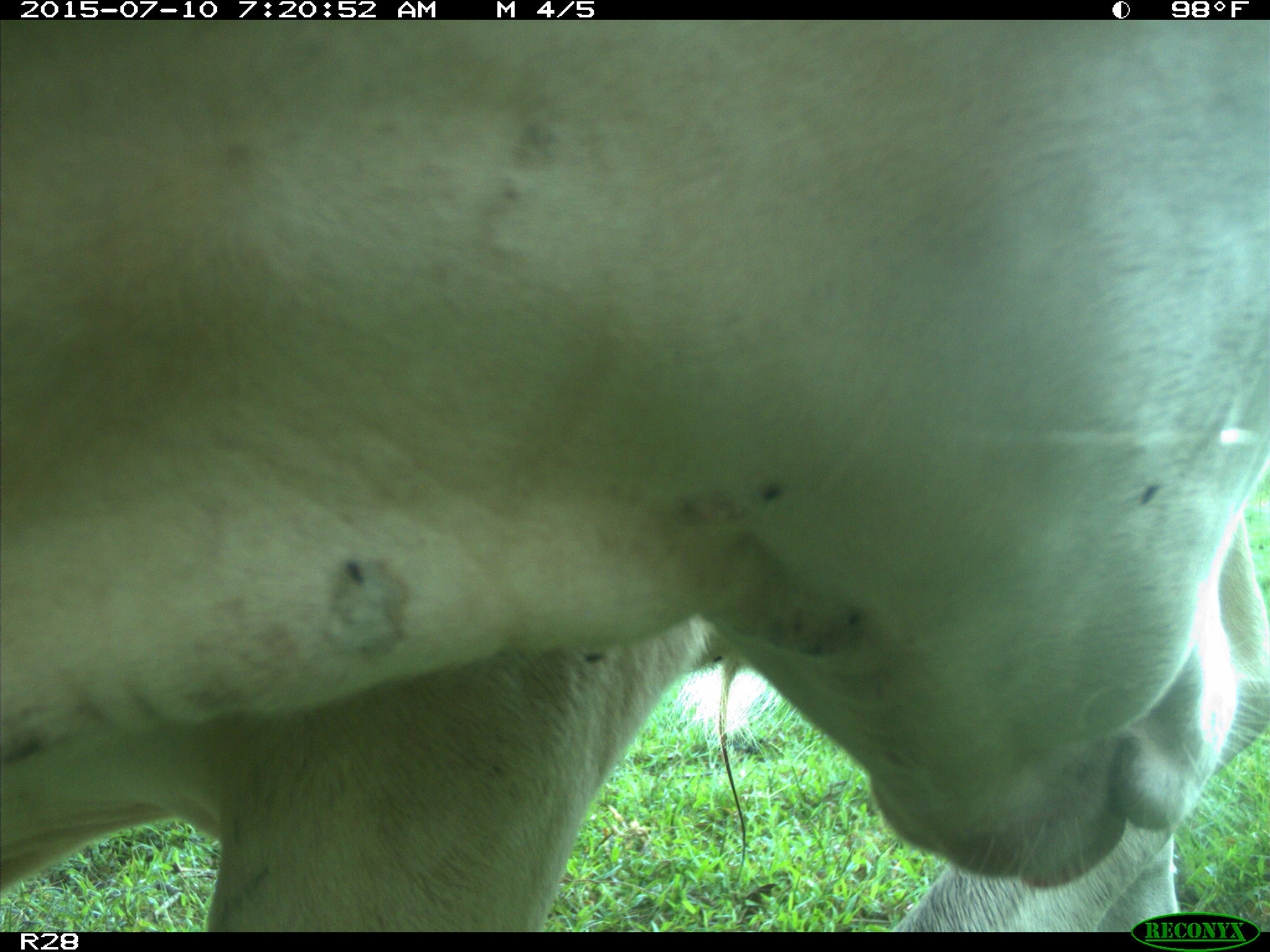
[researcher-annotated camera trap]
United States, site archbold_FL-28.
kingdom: Animalia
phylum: Chordata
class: Mammalia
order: Artiodactyla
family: Bovidae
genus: Bos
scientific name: Bos taurus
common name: domestic cow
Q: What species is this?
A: Bos taurus (domestic cow).